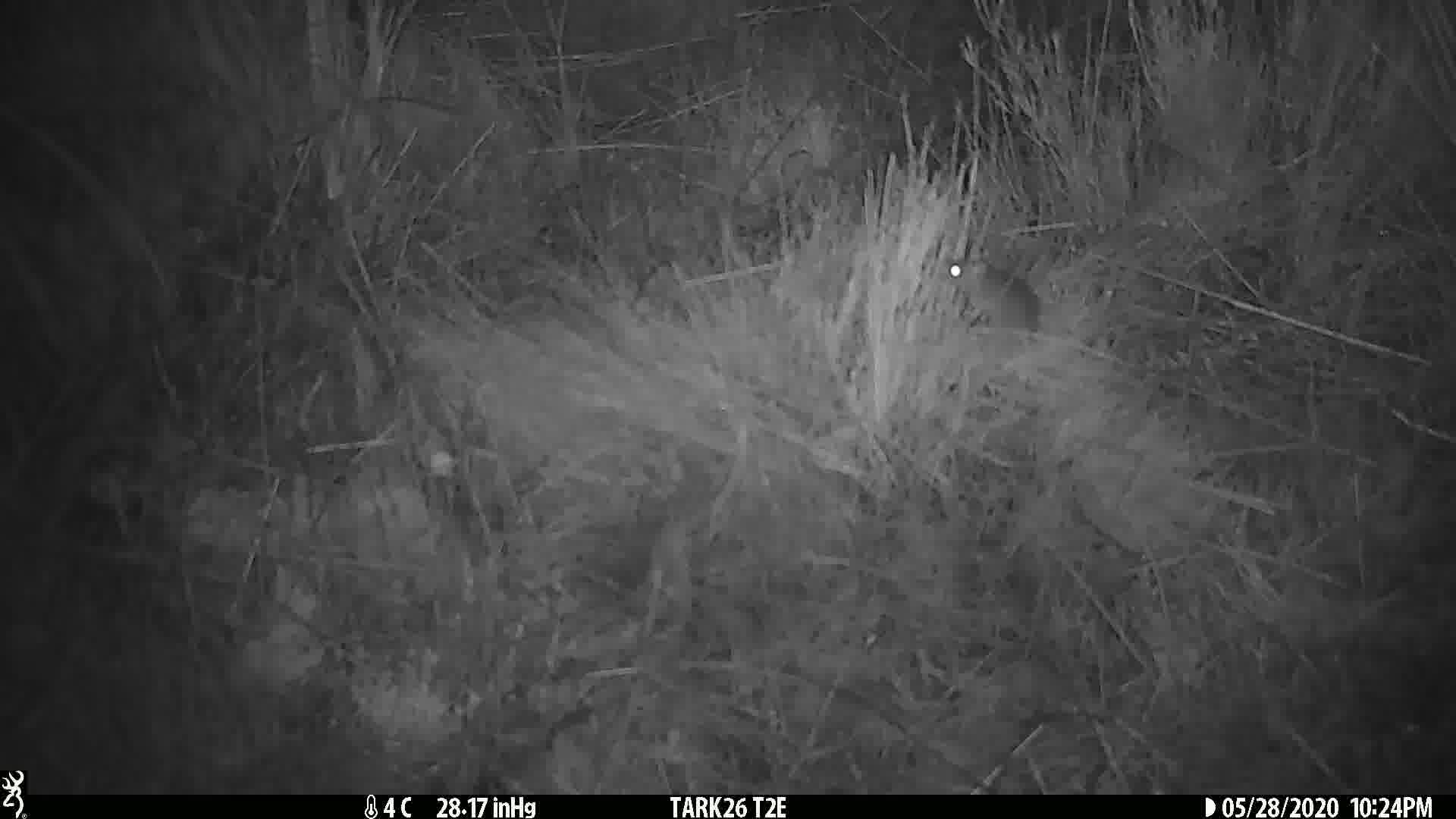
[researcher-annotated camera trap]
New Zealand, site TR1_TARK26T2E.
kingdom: Animalia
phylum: Chordata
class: Mammalia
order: Rodentia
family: Muridae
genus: Mus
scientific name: Mus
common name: mouse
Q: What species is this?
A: Mouse (Mus).